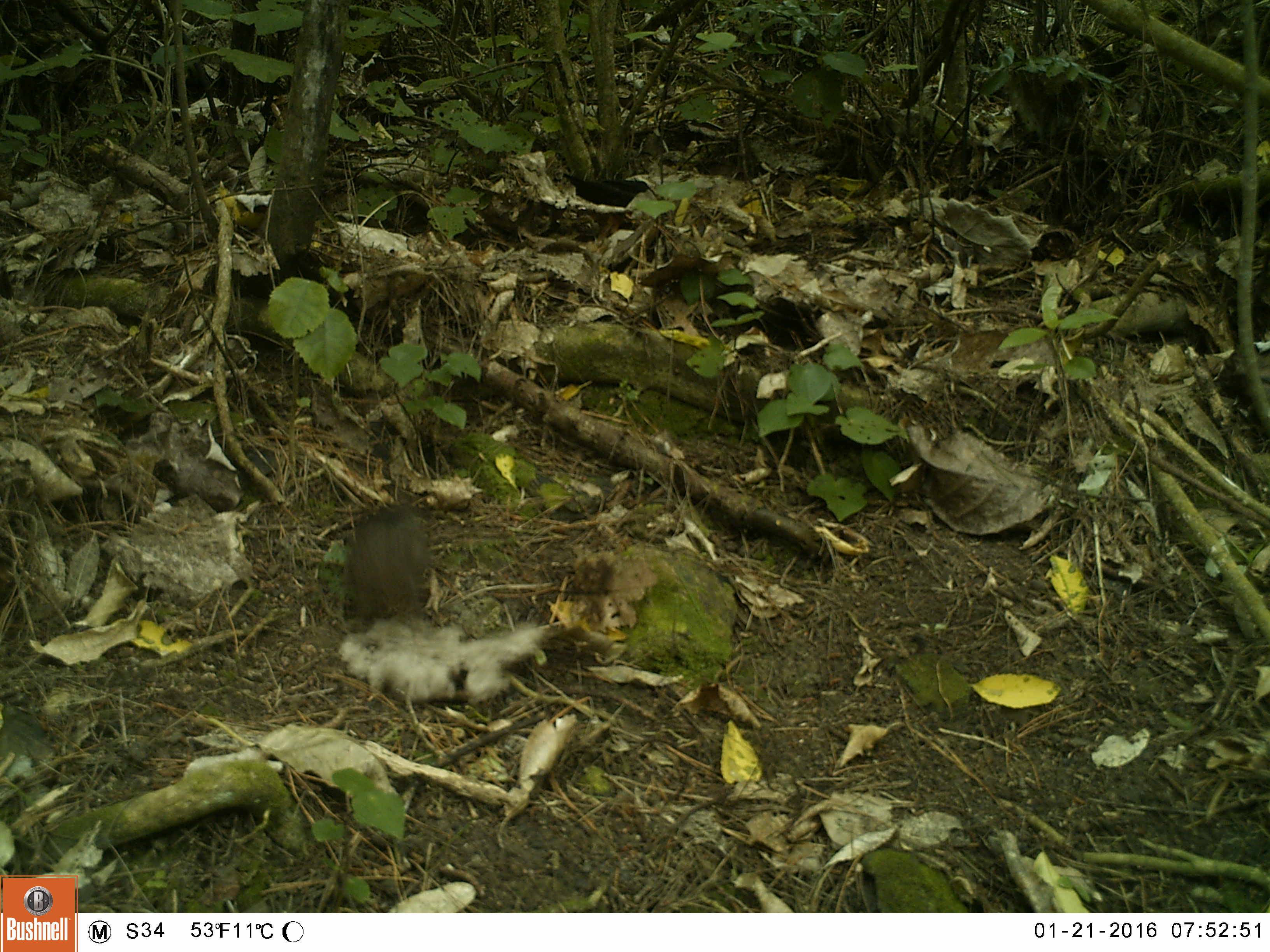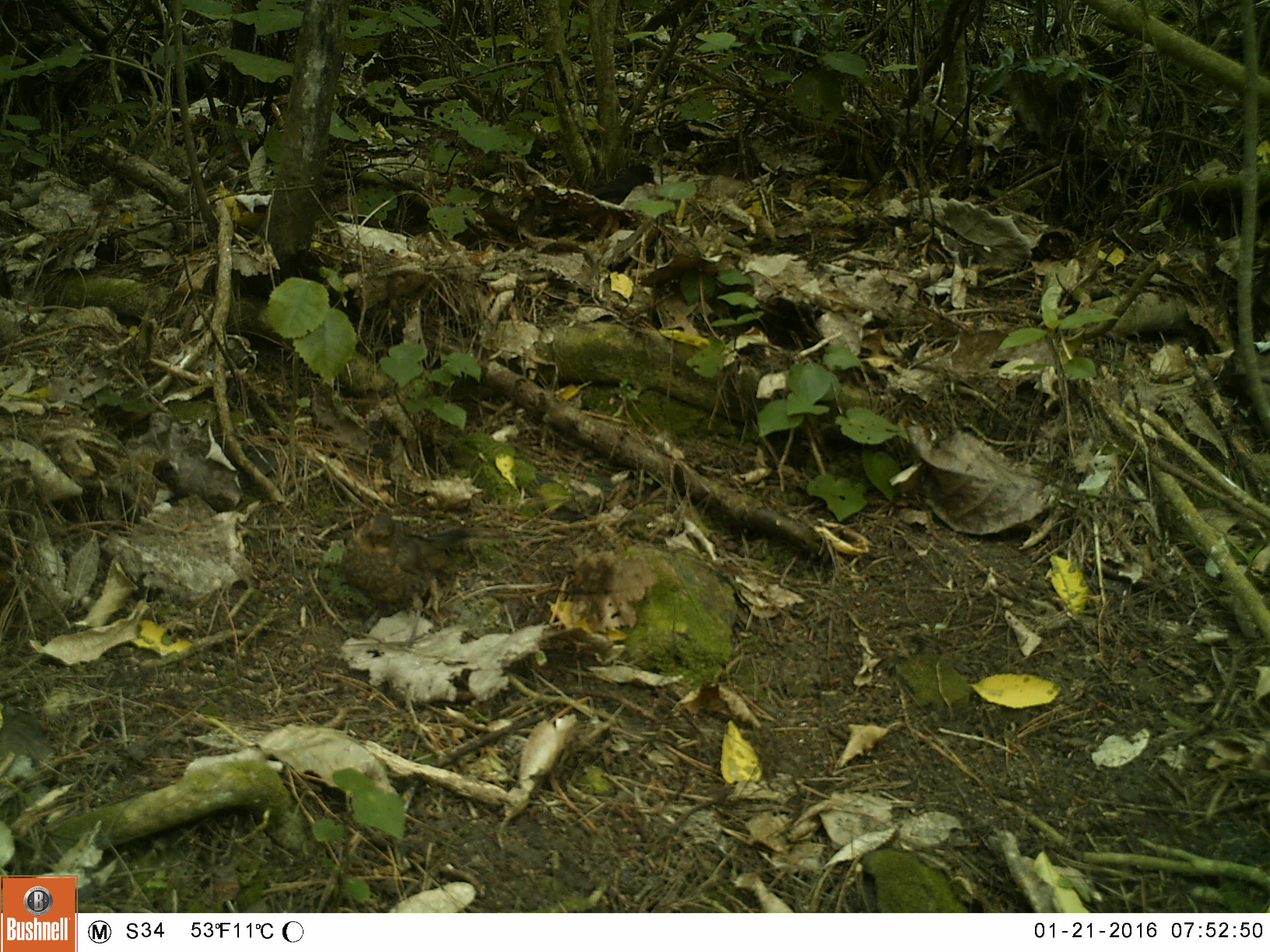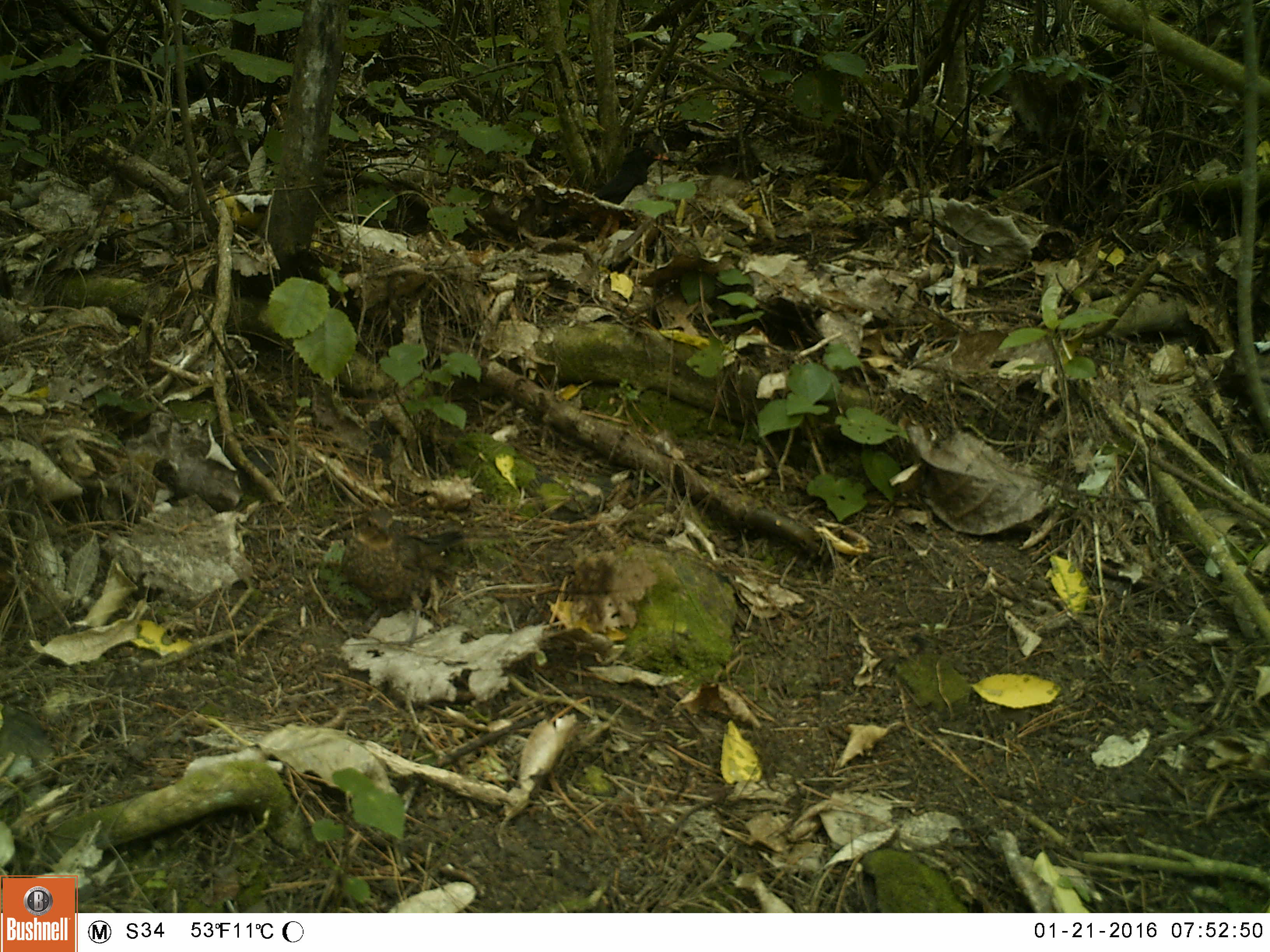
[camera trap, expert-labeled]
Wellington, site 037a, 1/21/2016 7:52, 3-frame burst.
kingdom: Animalia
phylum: Chordata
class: Aves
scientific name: Aves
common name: bird